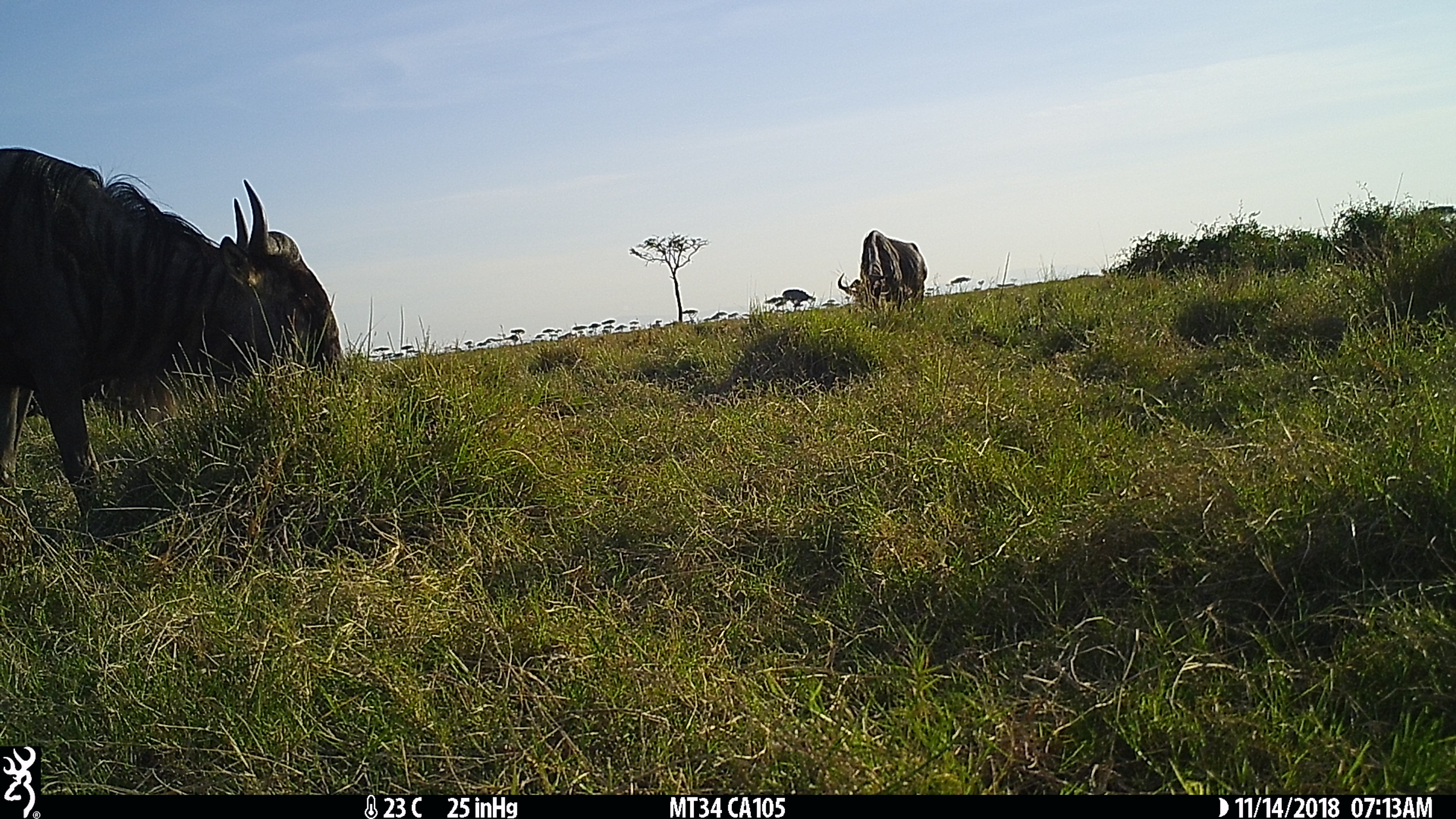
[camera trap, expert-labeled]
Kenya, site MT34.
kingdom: Animalia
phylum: Chordata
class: Mammalia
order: Artiodactyla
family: Bovidae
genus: Connochaetes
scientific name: Connochaetes taurinus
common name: blue wildebeest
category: wildebeest